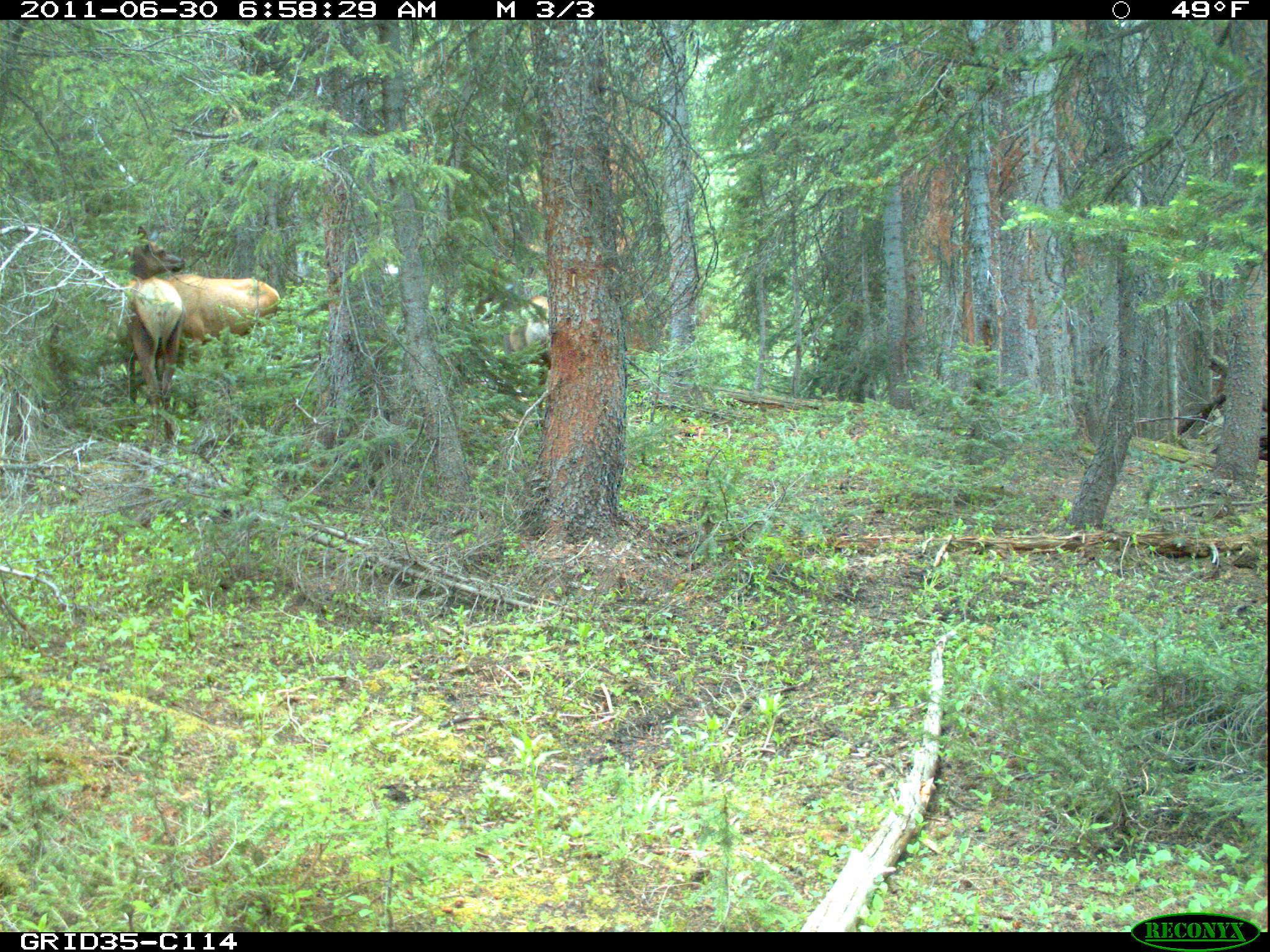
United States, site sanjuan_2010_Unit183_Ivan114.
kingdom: Animalia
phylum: Chordata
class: Mammalia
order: Artiodactyla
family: Cervidae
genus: Cervus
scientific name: Cervus elaphus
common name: red deer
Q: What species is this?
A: Cervus elaphus (red deer).